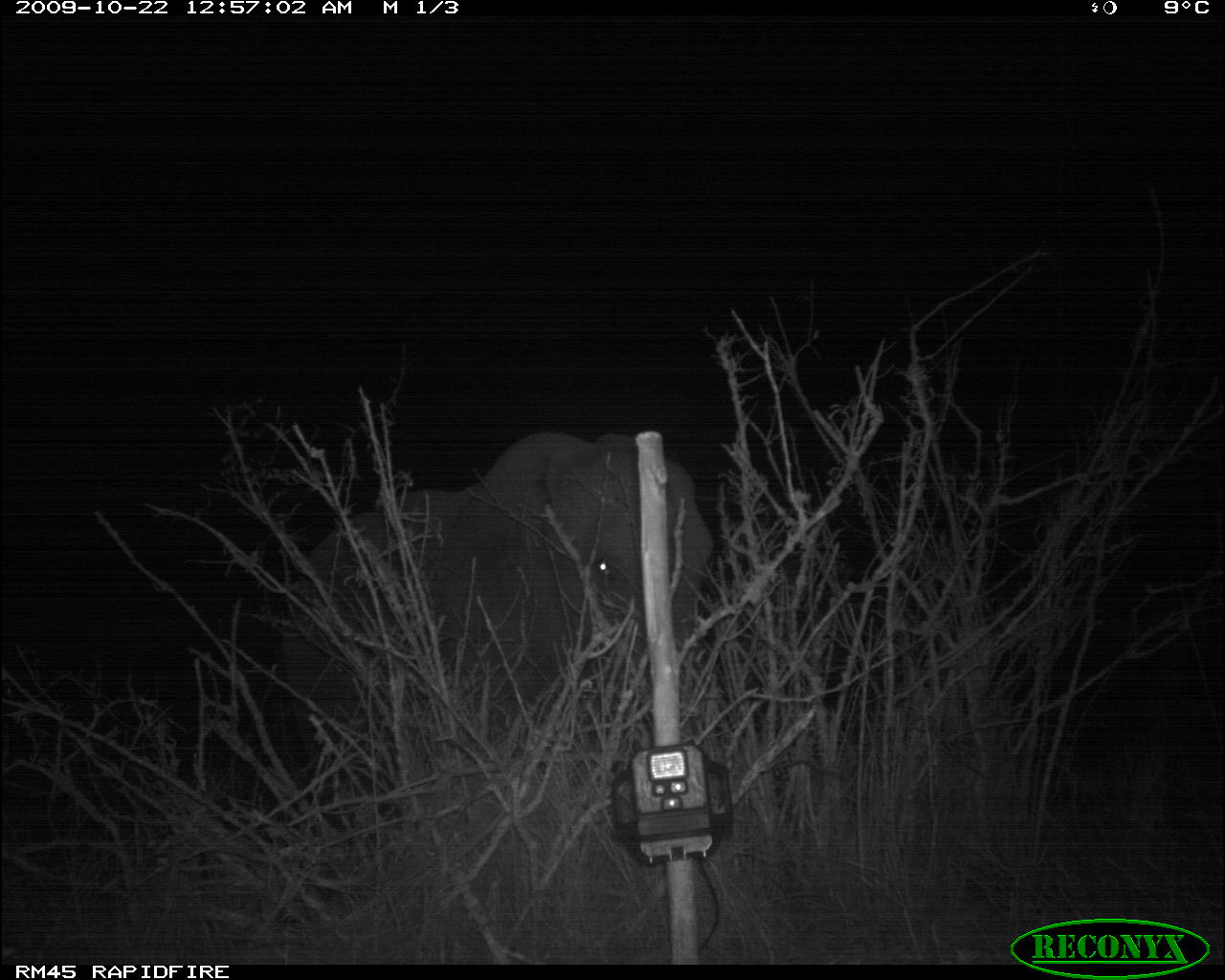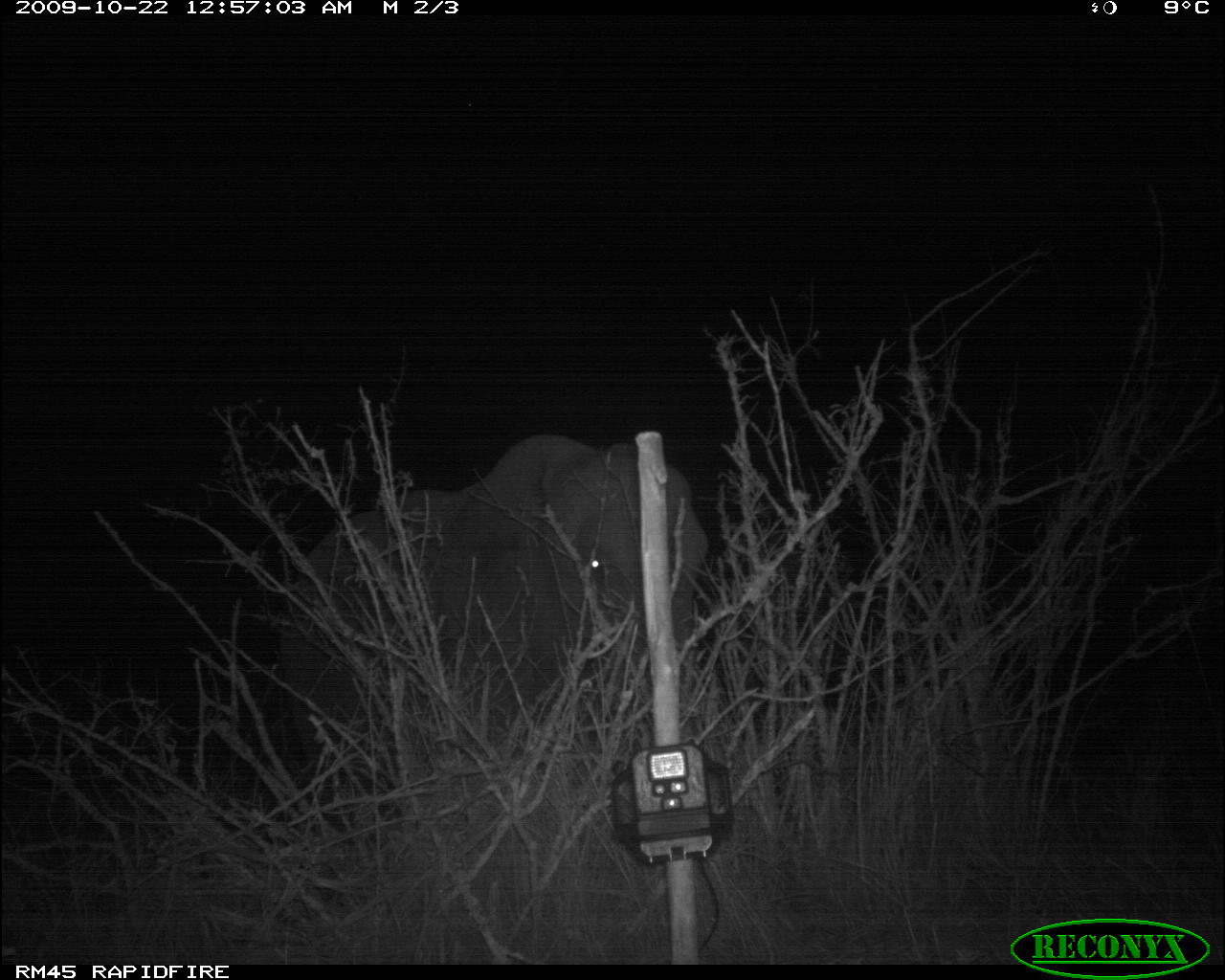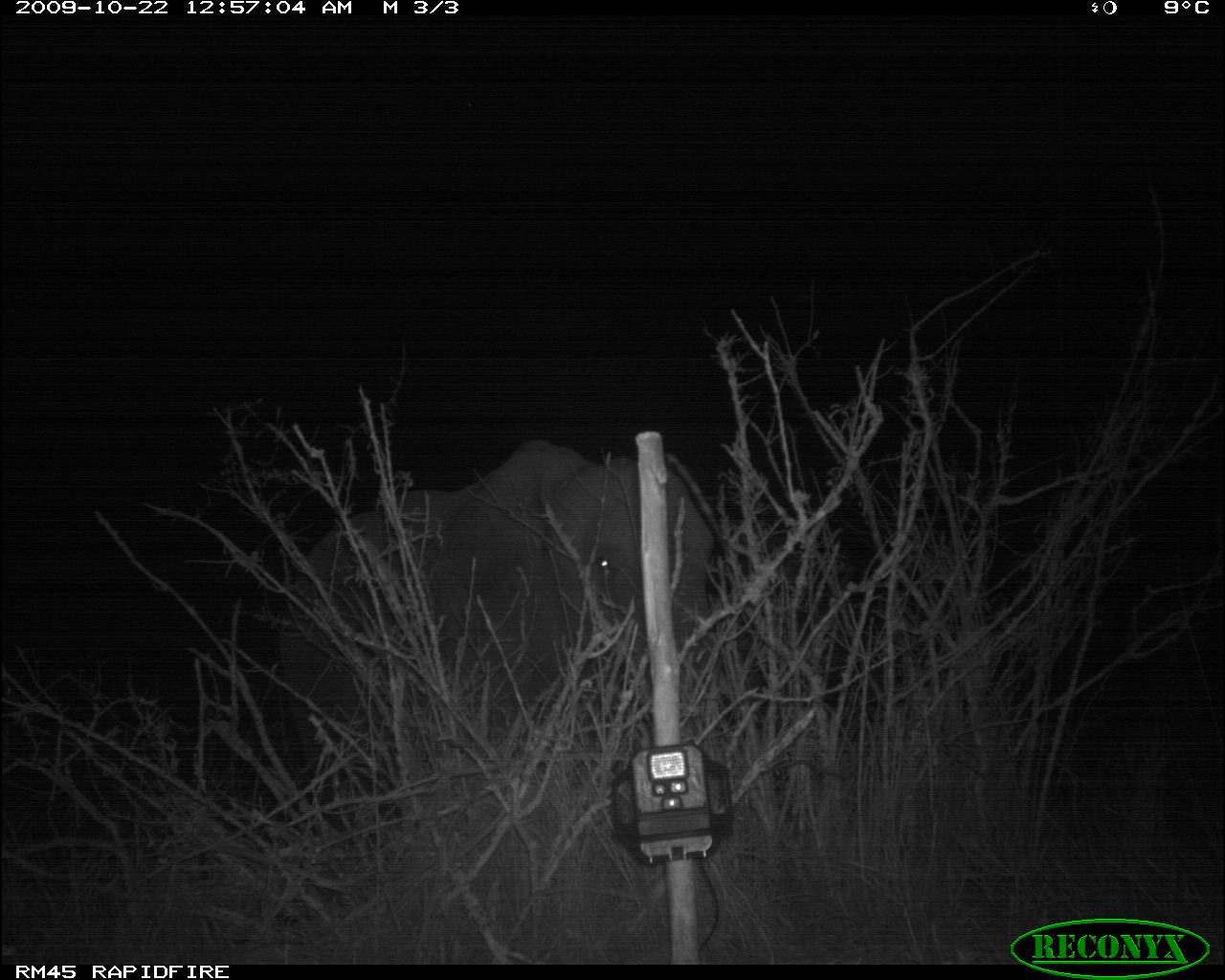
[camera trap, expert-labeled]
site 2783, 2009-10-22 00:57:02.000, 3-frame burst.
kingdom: Animalia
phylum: Chordata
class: Mammalia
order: Proboscidea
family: Elephantidae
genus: Loxodonta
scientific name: Loxodonta africana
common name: african bush elephant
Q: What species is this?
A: Loxodonta africana (african bush elephant).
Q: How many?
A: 1.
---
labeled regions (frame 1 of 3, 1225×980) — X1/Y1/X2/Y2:
loxodonta africana: 288/429/713/726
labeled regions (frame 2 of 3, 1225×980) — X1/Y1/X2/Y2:
loxodonta africana: 278/429/708/796